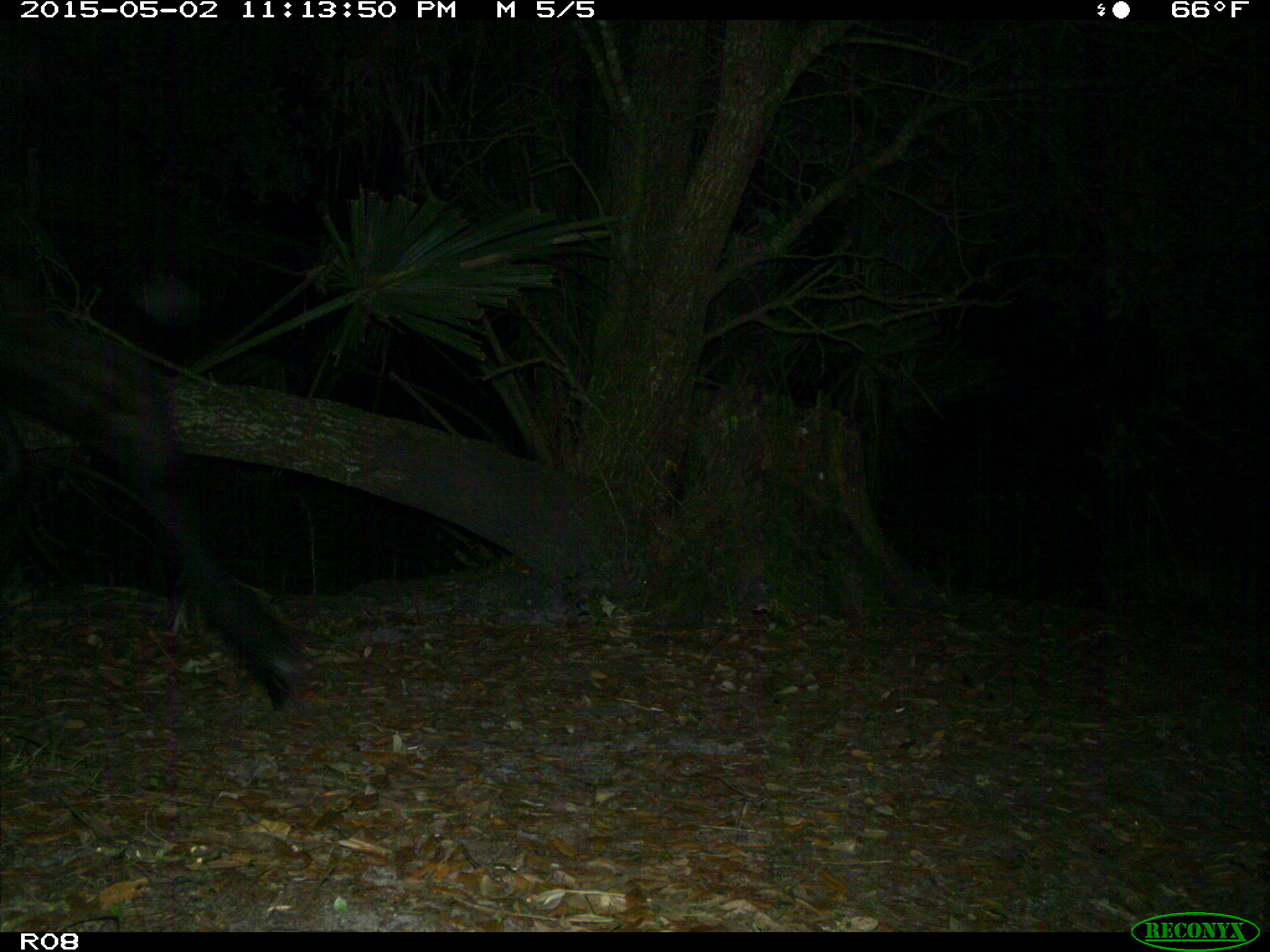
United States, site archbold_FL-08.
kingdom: Animalia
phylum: Chordata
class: Mammalia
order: Artiodactyla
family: Bovidae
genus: Bos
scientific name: Bos taurus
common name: domestic cow